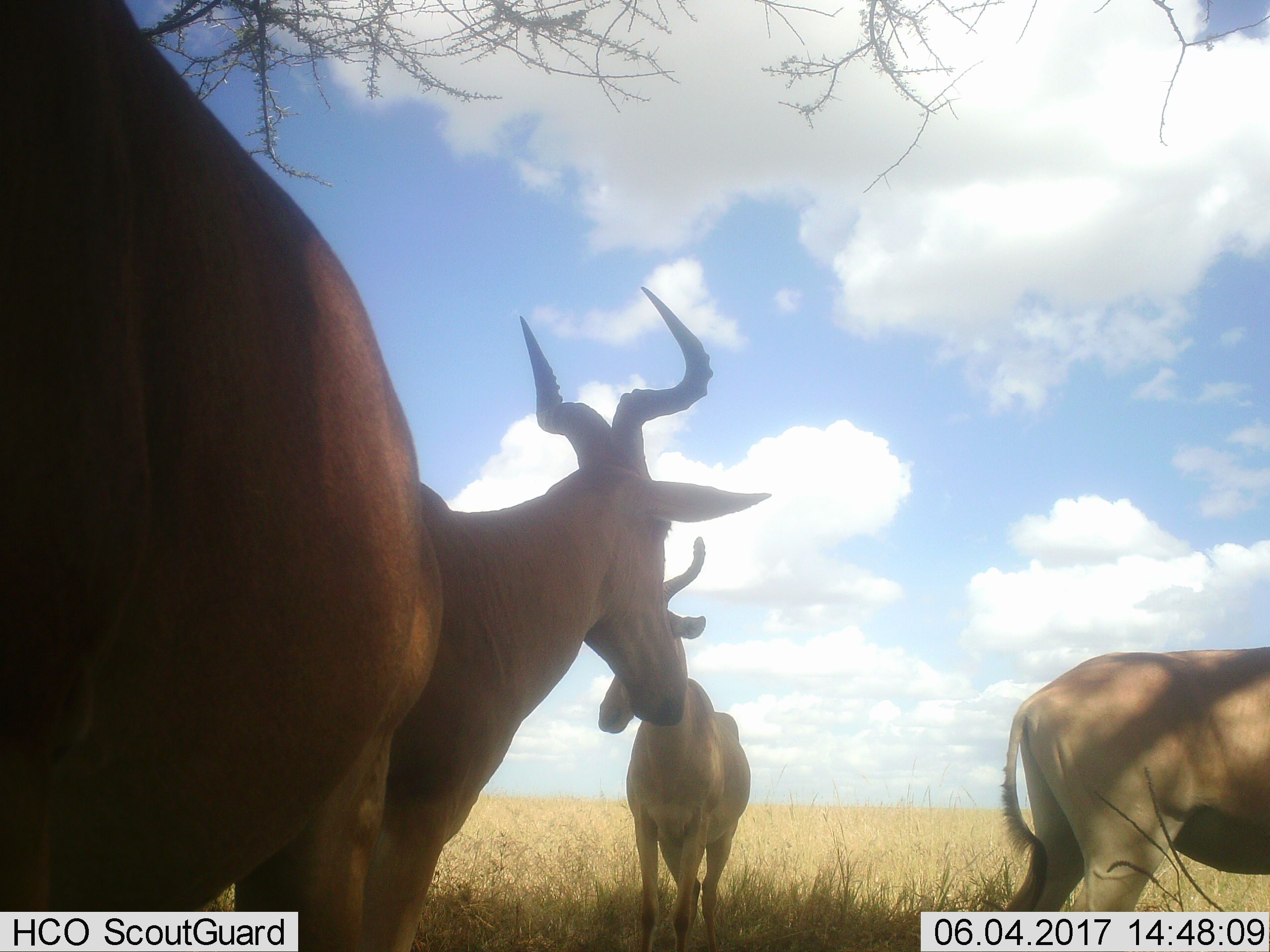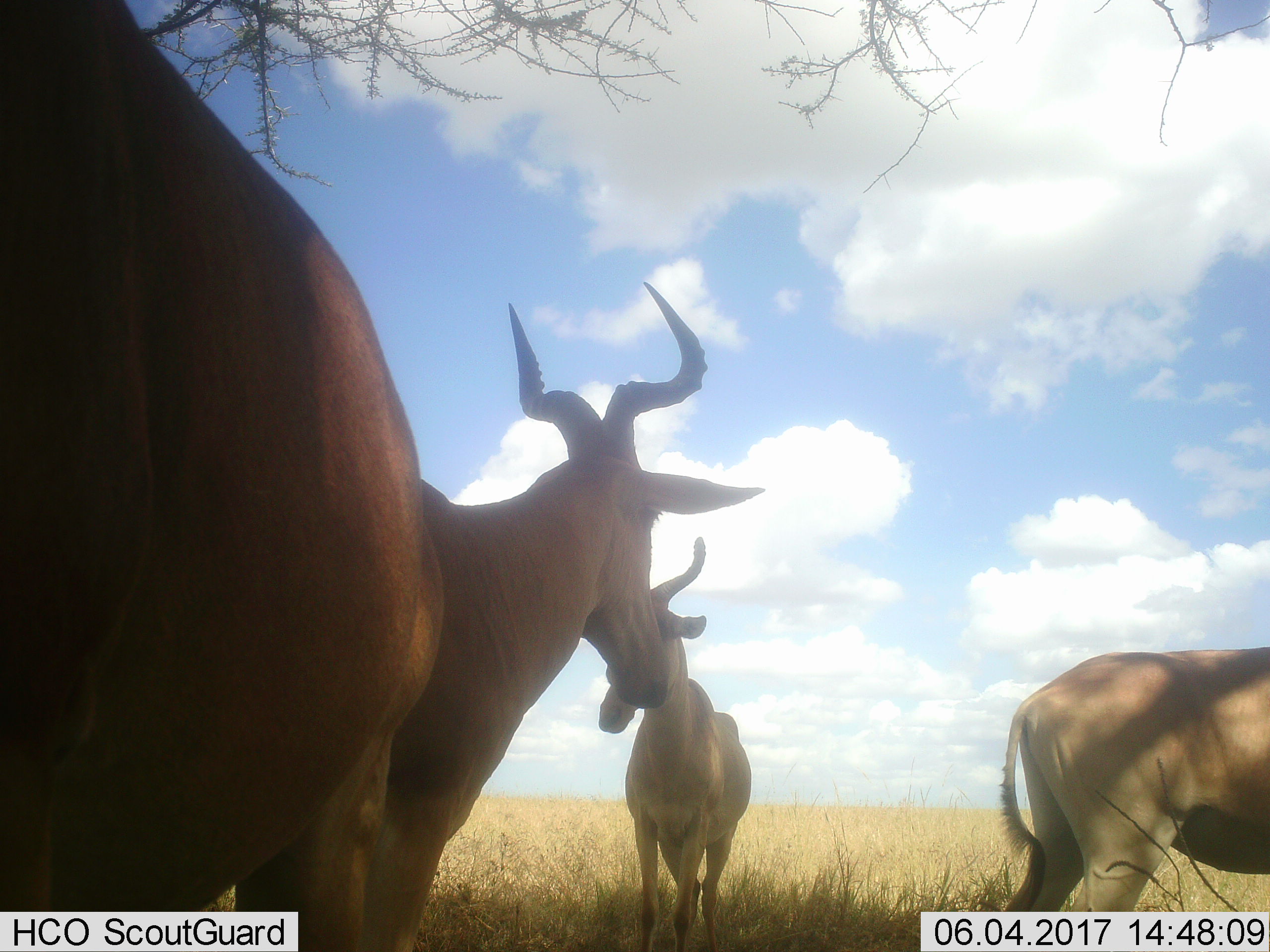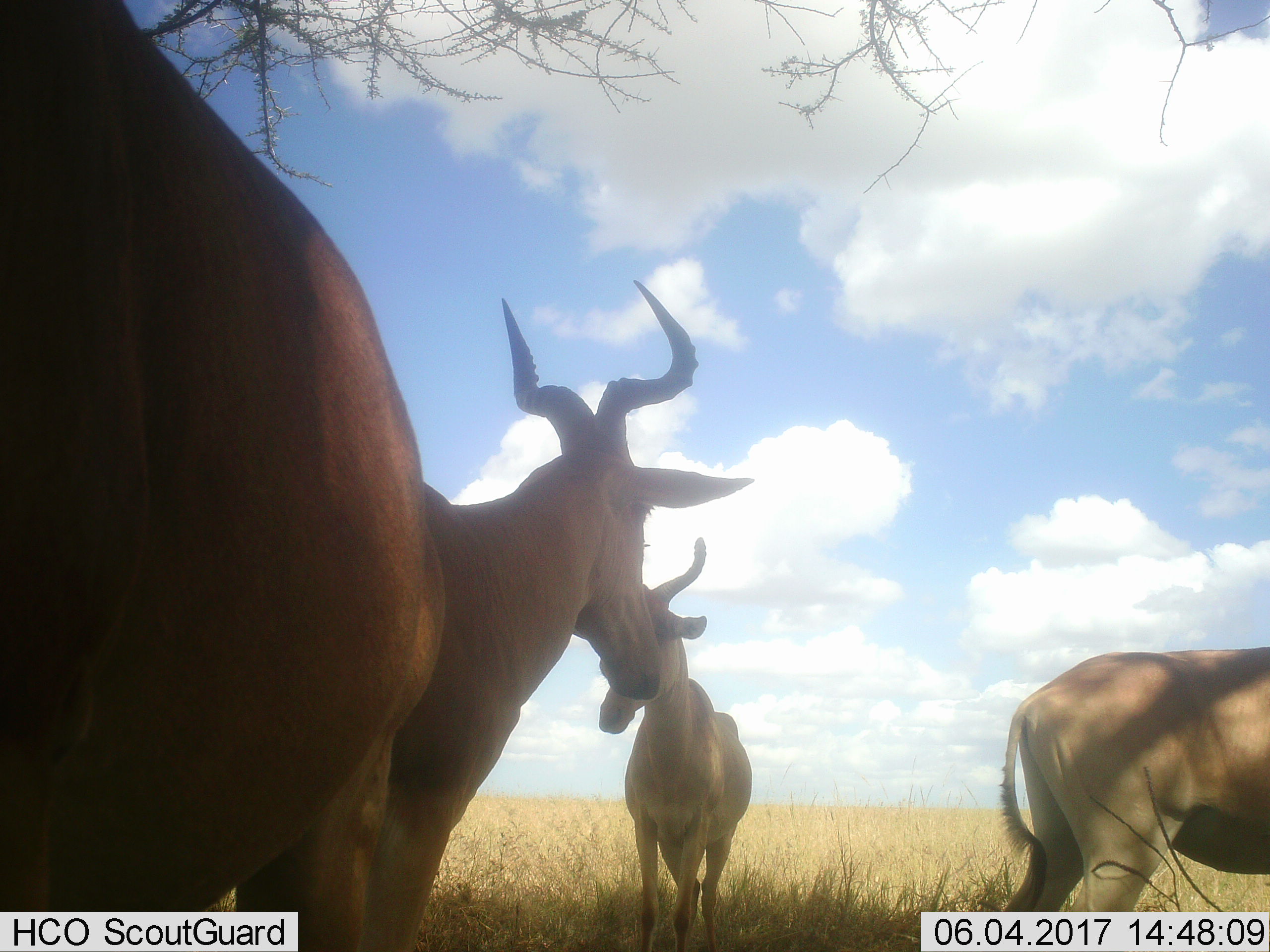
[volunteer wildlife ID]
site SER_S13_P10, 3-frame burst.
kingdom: Animalia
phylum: Chordata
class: Mammalia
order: Artiodactyla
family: Bovidae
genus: Alcelaphus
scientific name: Alcelaphus buselaphus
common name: hartebeest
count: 3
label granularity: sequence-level